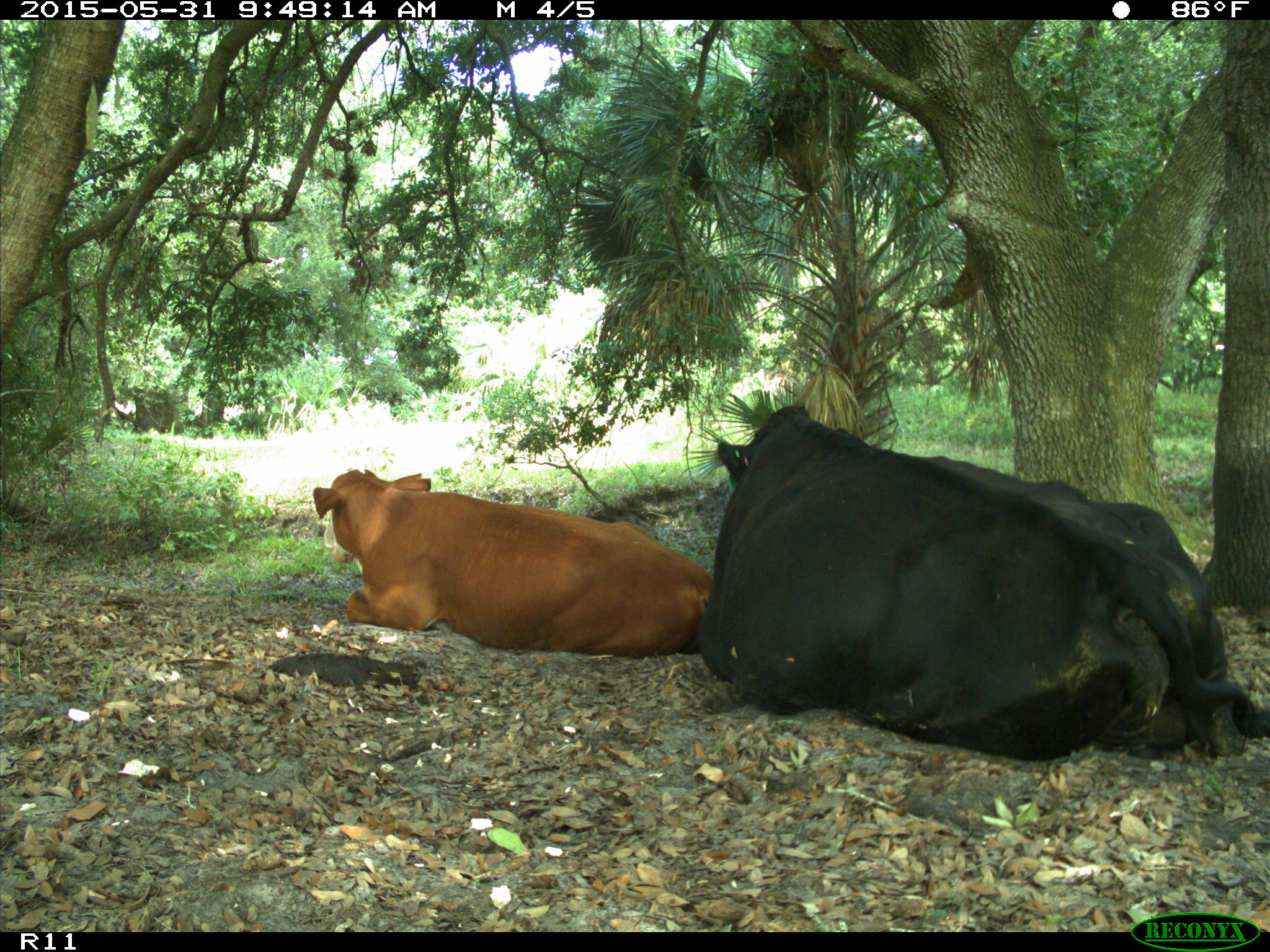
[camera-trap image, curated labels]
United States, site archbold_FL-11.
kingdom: Animalia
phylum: Chordata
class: Mammalia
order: Artiodactyla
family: Bovidae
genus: Bos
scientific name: Bos taurus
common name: domestic cow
Bos taurus (domestic cow).